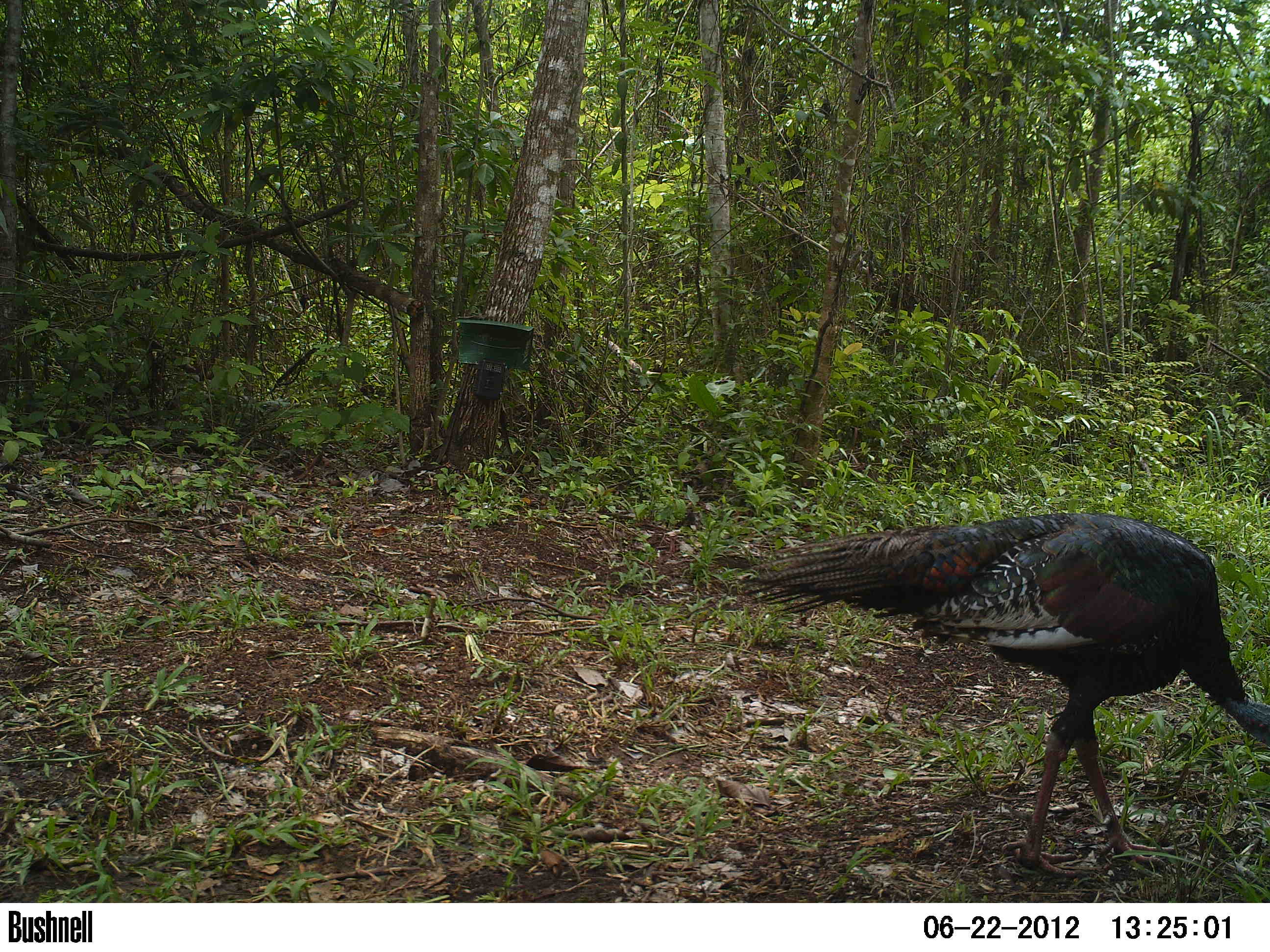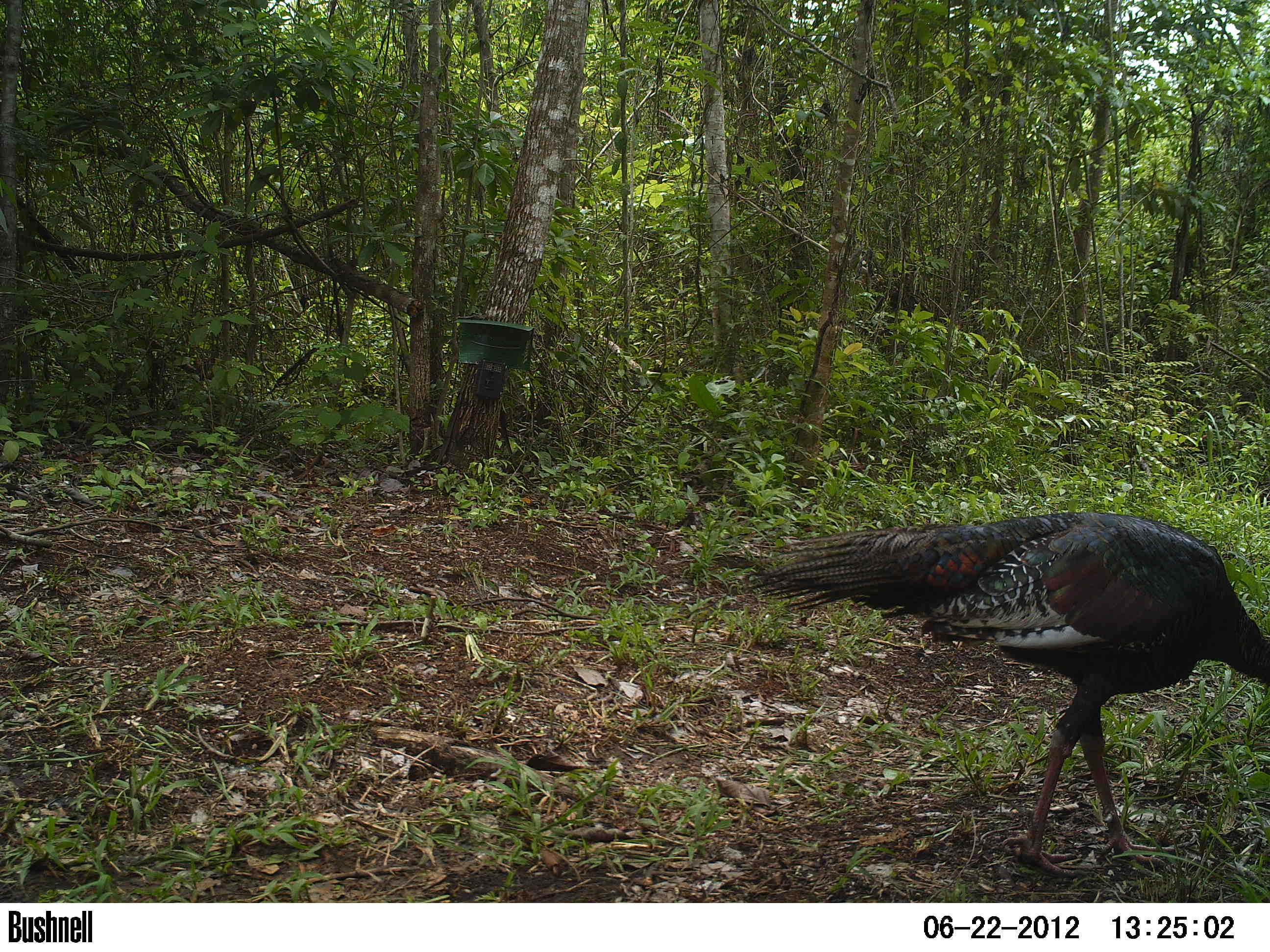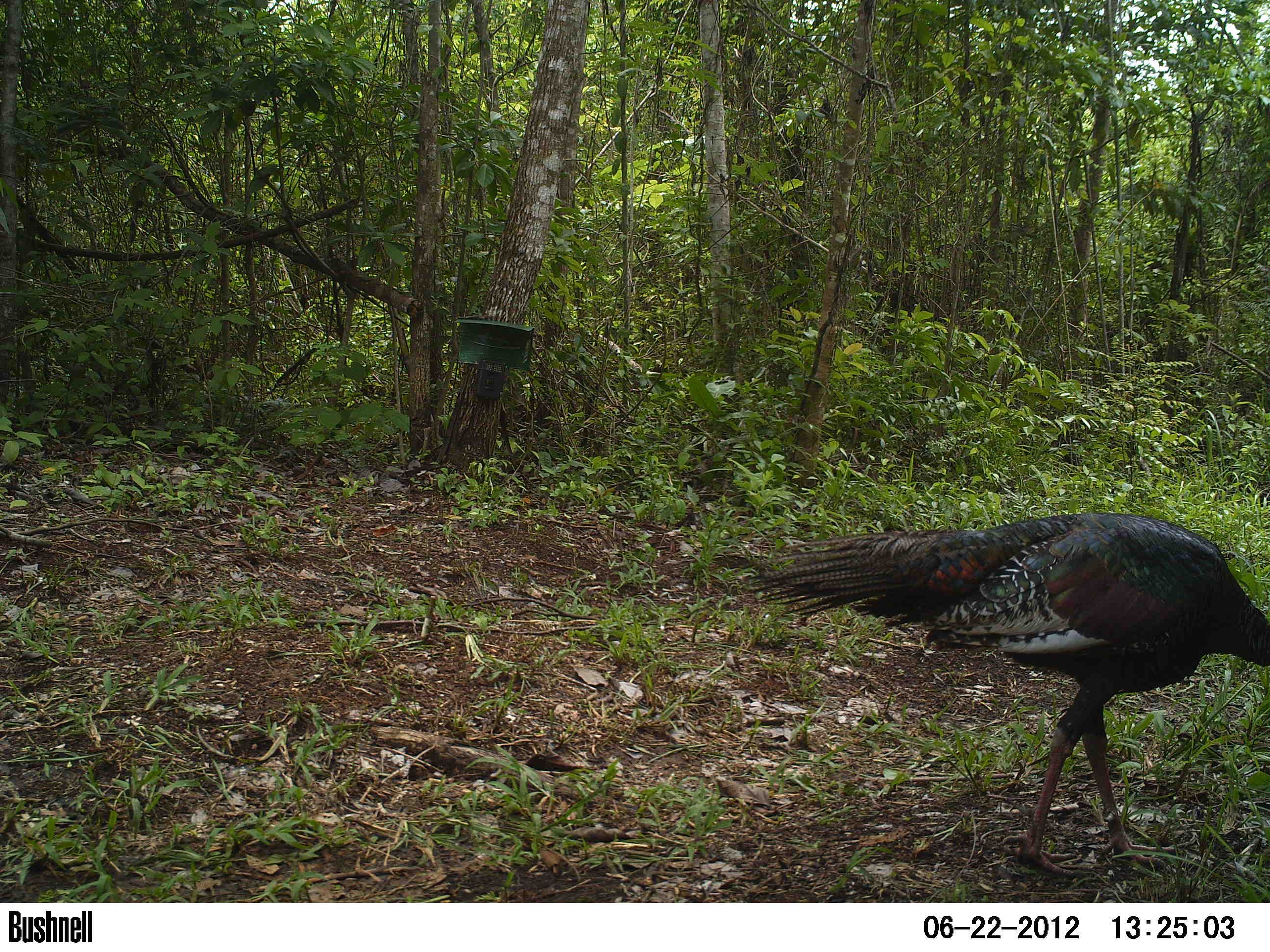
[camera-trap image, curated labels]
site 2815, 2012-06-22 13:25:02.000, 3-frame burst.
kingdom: Animalia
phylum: Chordata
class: Aves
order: Galliformes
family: Phasianidae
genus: Meleagris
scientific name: Meleagris ocellata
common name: ocellated turkey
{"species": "Meleagris ocellata (ocellated turkey)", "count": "1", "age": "adult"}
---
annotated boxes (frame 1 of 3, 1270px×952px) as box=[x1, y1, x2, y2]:
meleagris ocellata: box=[737, 510, 1270, 873]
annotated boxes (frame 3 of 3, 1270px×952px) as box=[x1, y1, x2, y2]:
meleagris ocellata: box=[738, 512, 1270, 878]